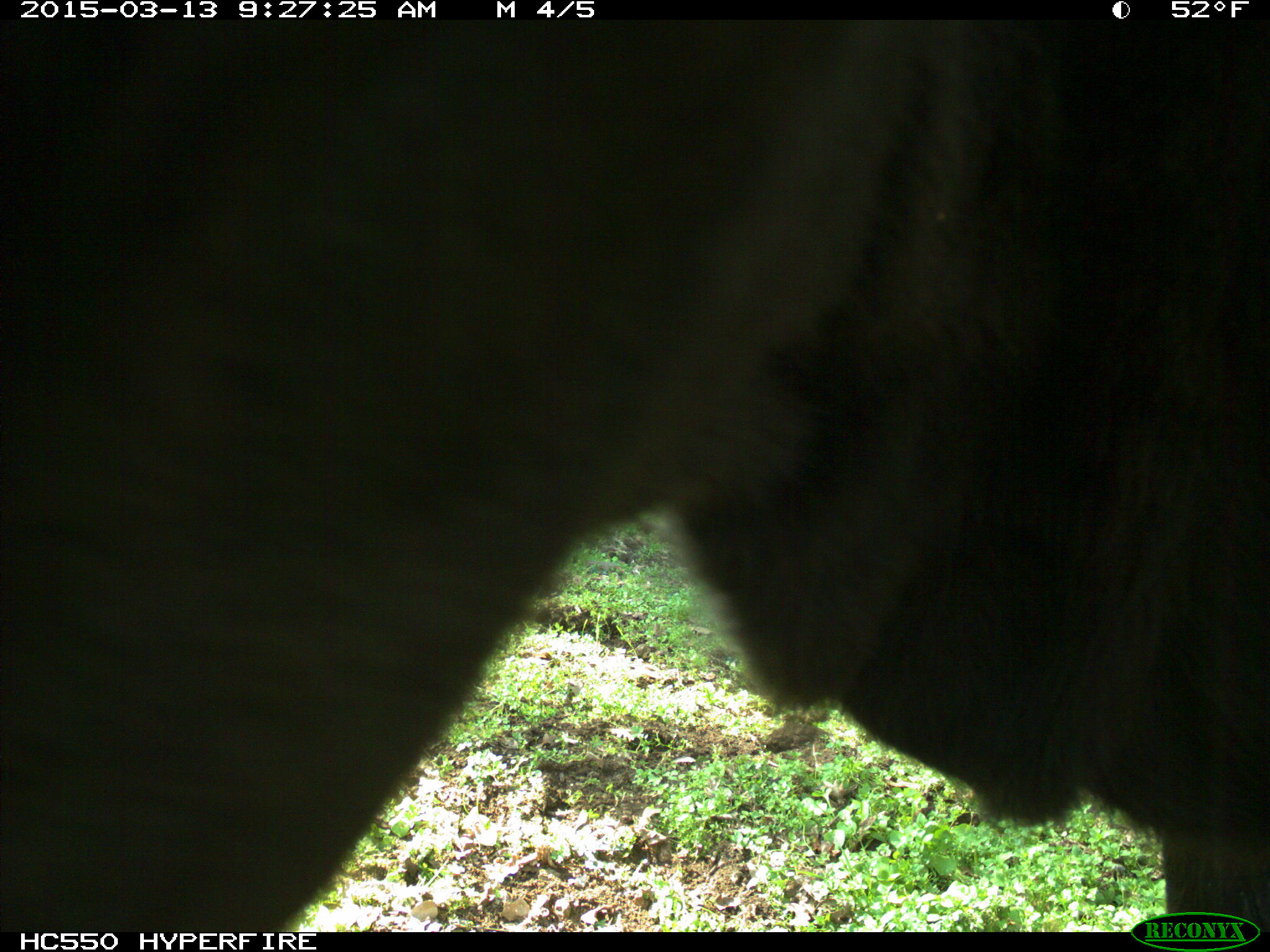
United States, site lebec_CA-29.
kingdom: Animalia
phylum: Chordata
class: Mammalia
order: Artiodactyla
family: Bovidae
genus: Bos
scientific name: Bos taurus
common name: domestic cow